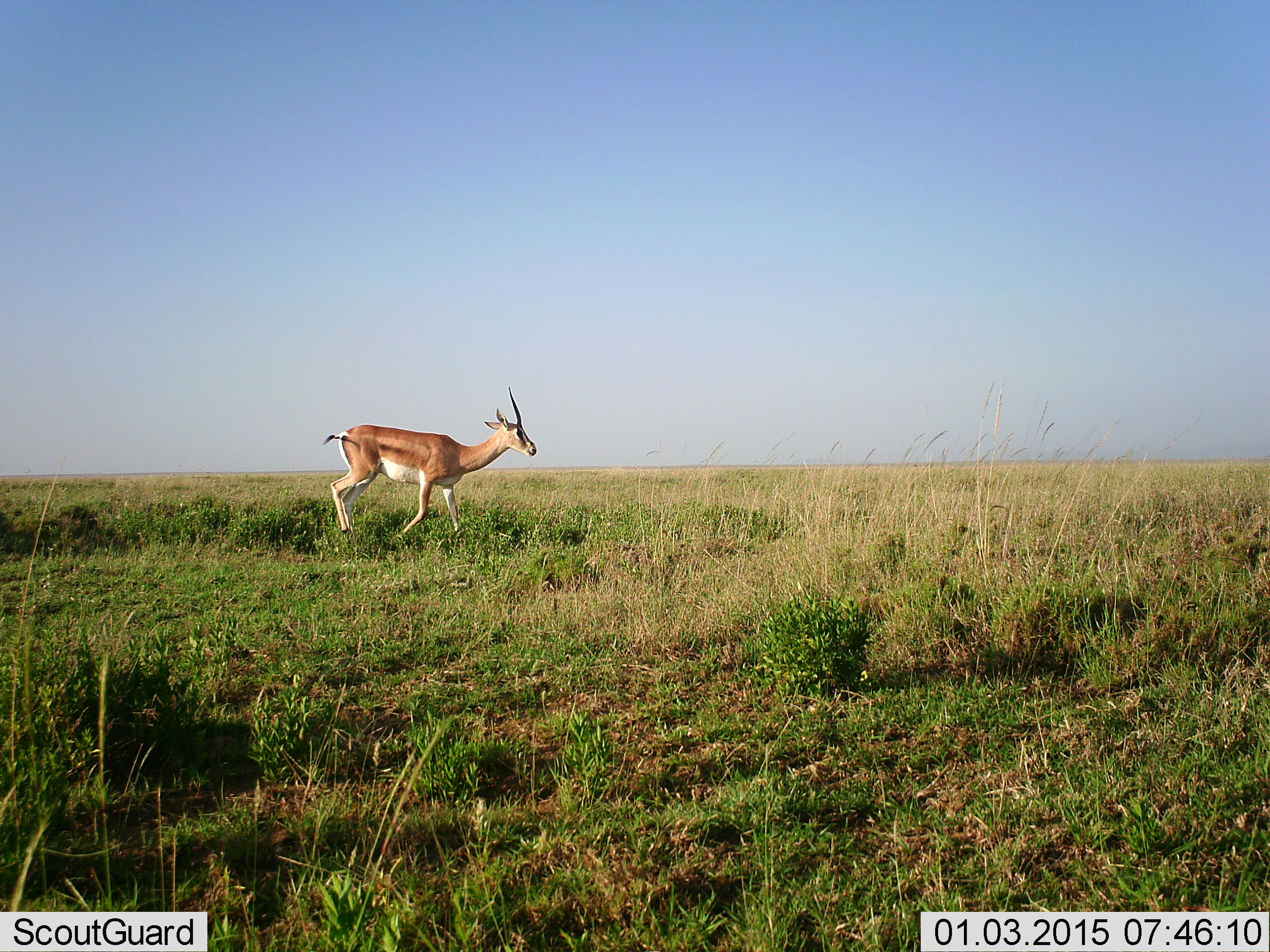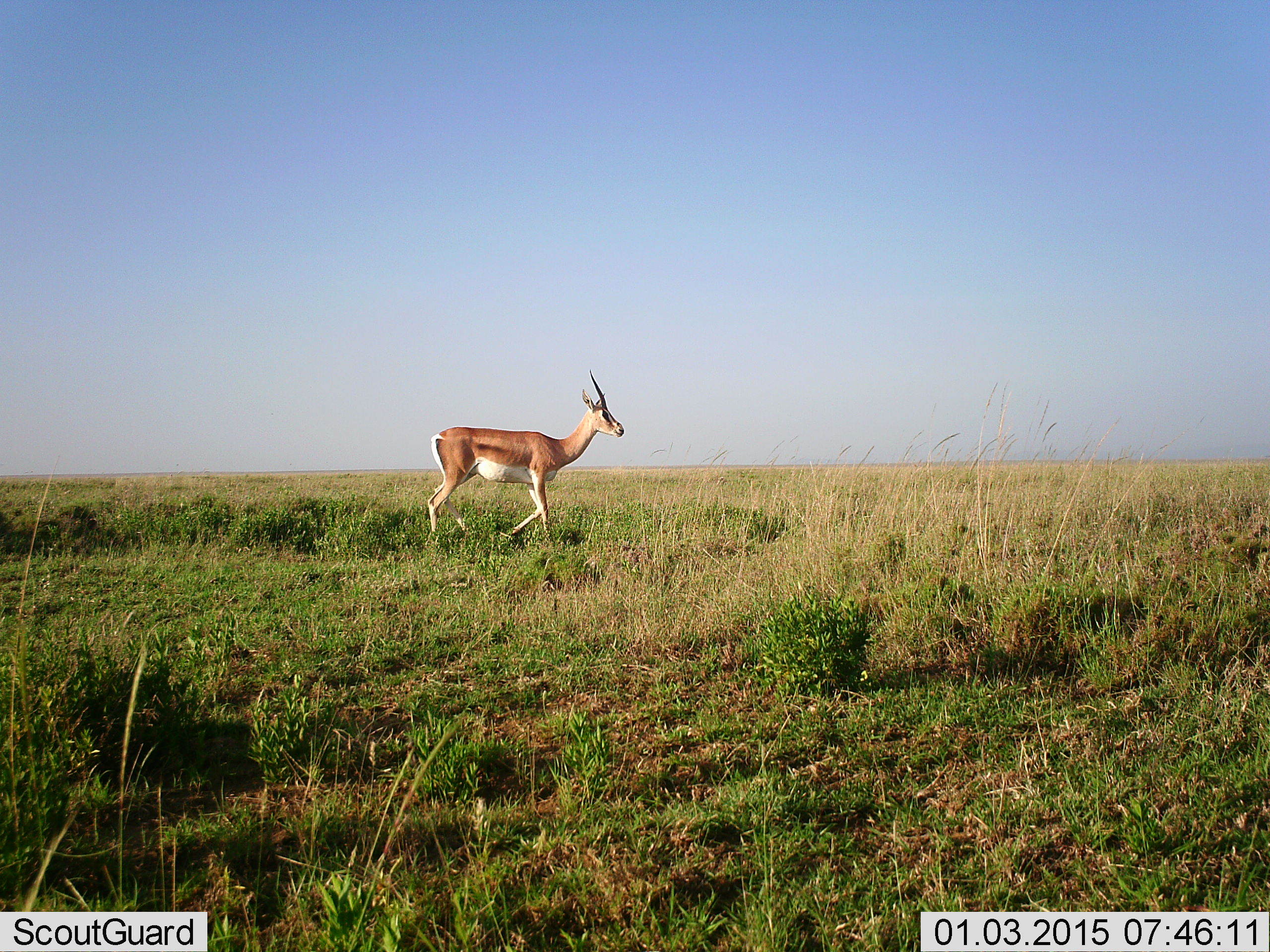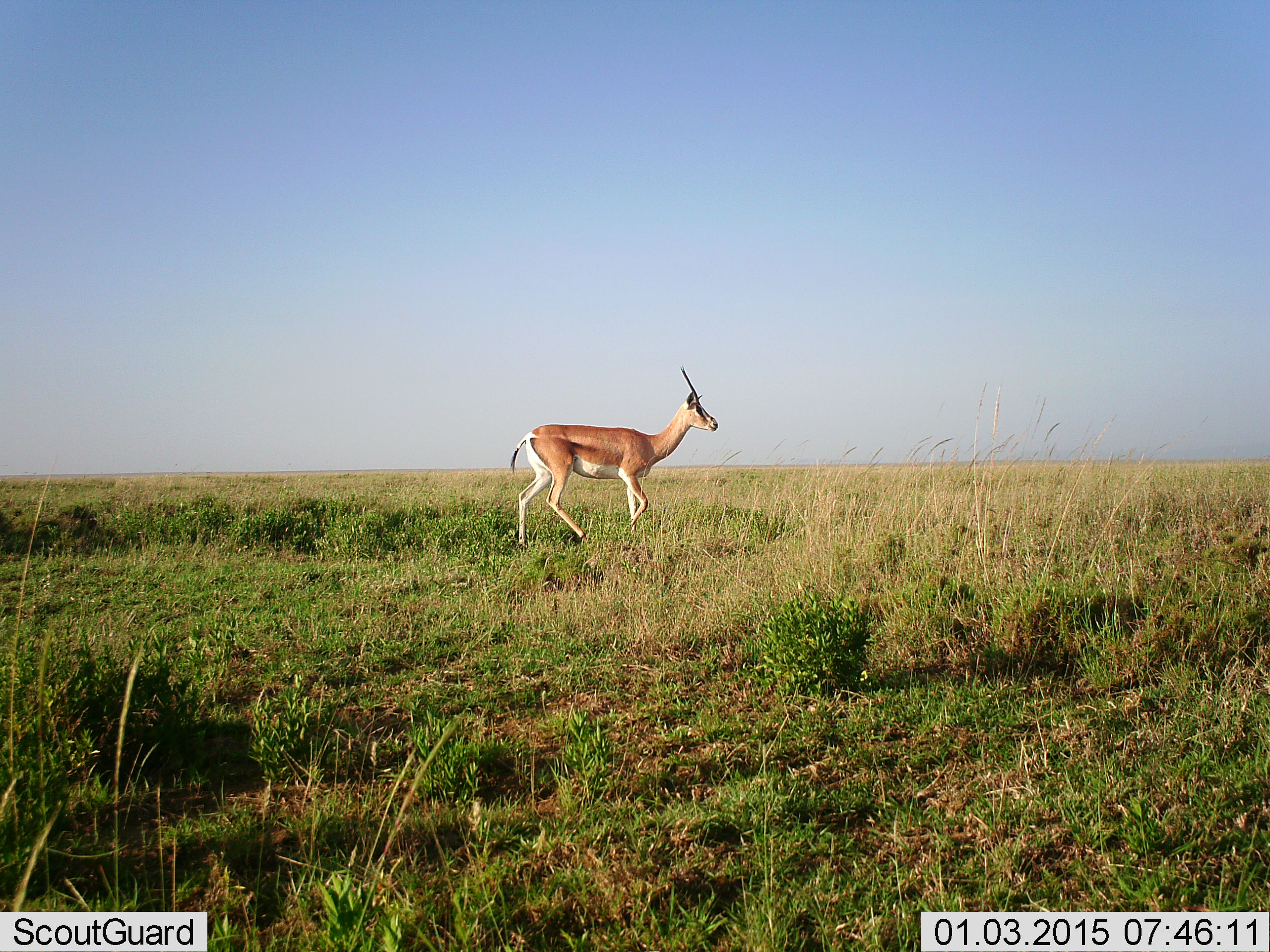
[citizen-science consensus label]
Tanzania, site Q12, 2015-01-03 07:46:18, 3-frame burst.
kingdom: Animalia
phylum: Chordata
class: Mammalia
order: Artiodactyla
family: Bovidae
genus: Nanger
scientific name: Nanger granti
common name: grant's gazelle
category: gazellegrants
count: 1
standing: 0%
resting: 0%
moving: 100%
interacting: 0%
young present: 0%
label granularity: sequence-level